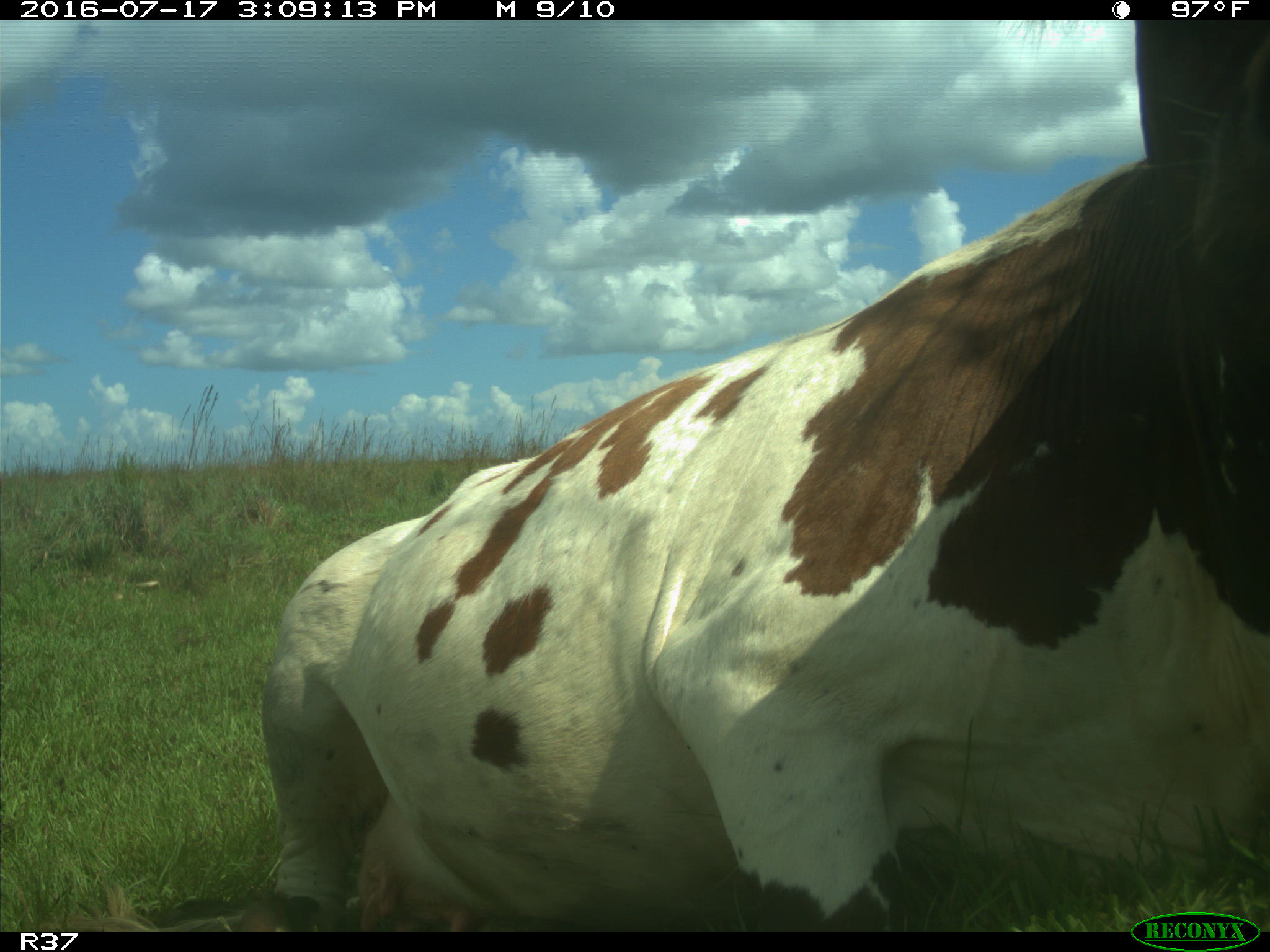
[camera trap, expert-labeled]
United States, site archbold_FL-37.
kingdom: Animalia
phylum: Chordata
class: Mammalia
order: Artiodactyla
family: Bovidae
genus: Bos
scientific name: Bos taurus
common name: domestic cow